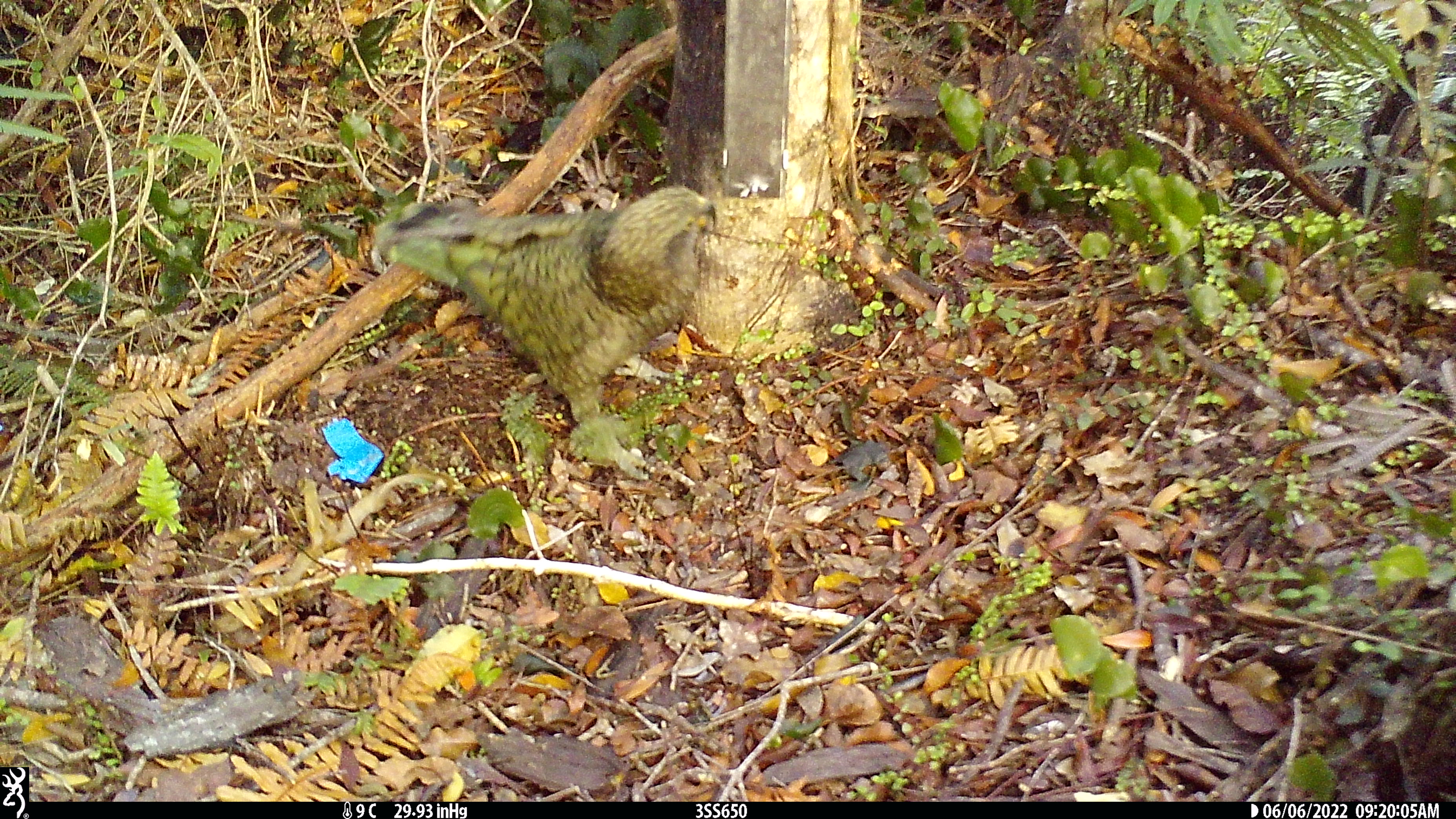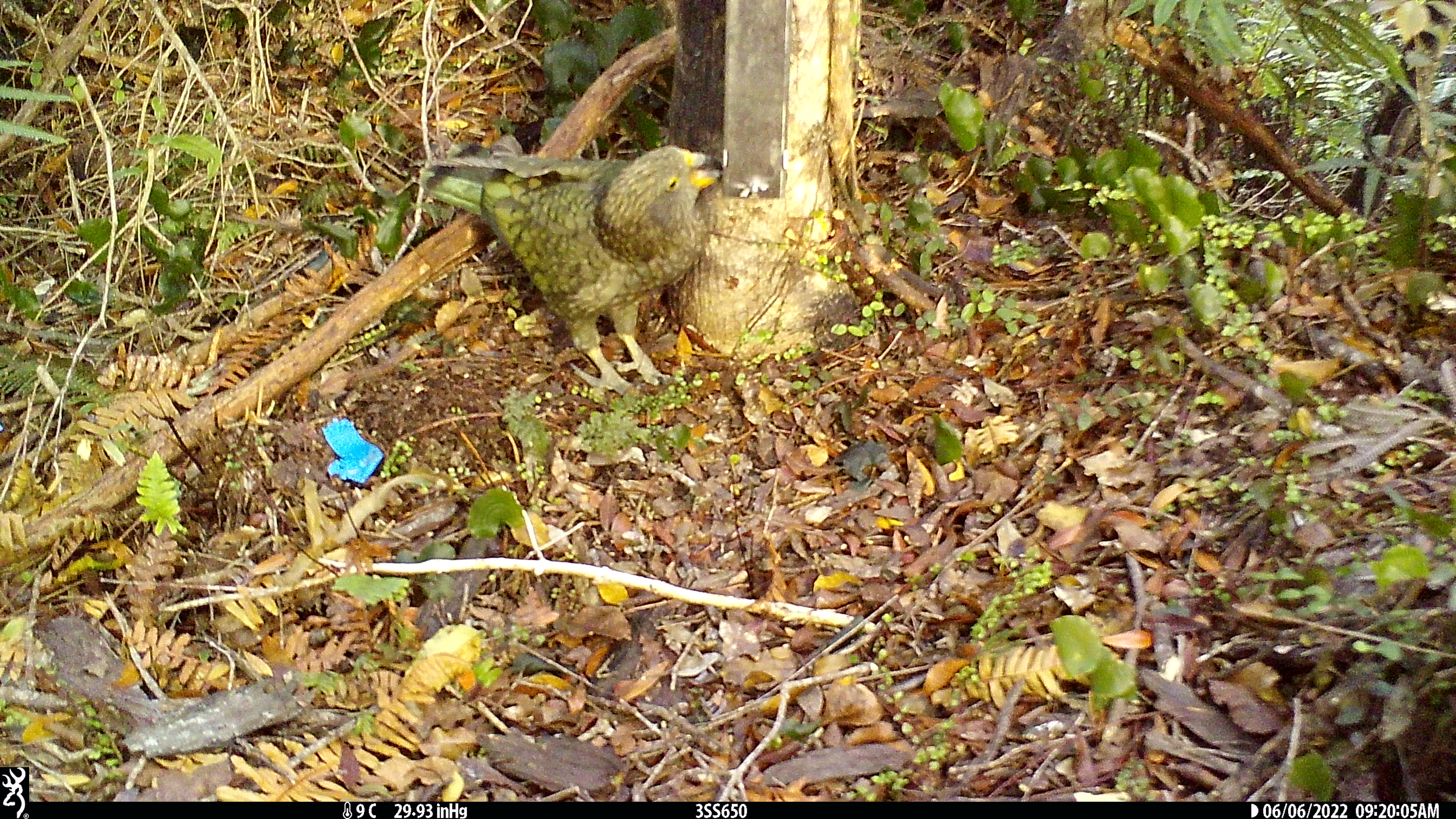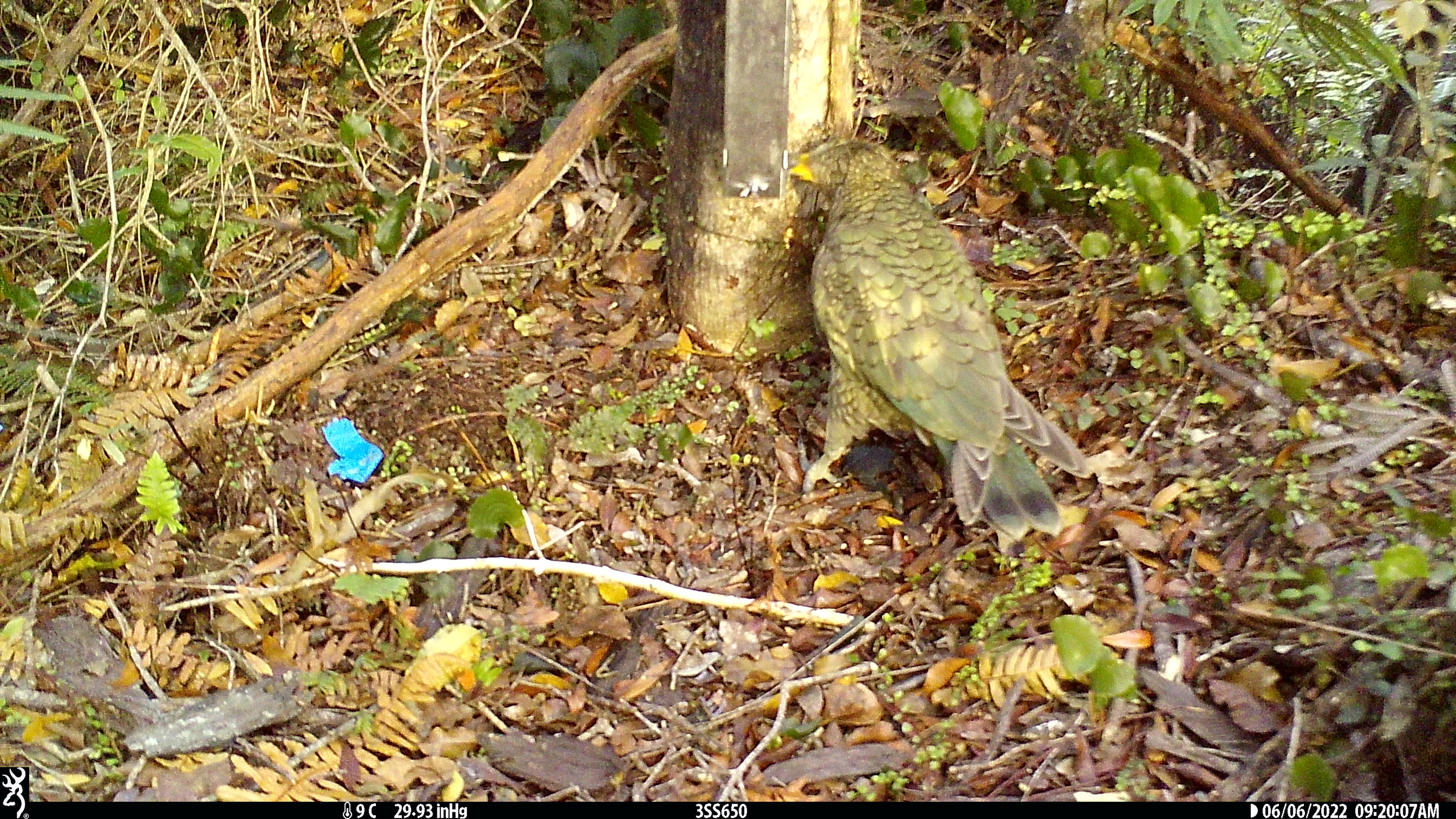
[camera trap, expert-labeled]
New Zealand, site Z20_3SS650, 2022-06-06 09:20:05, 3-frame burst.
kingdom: Animalia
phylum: Chordata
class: Aves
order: Psittaciformes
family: Strigopidae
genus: Nestor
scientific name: Nestor notabilis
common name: kea